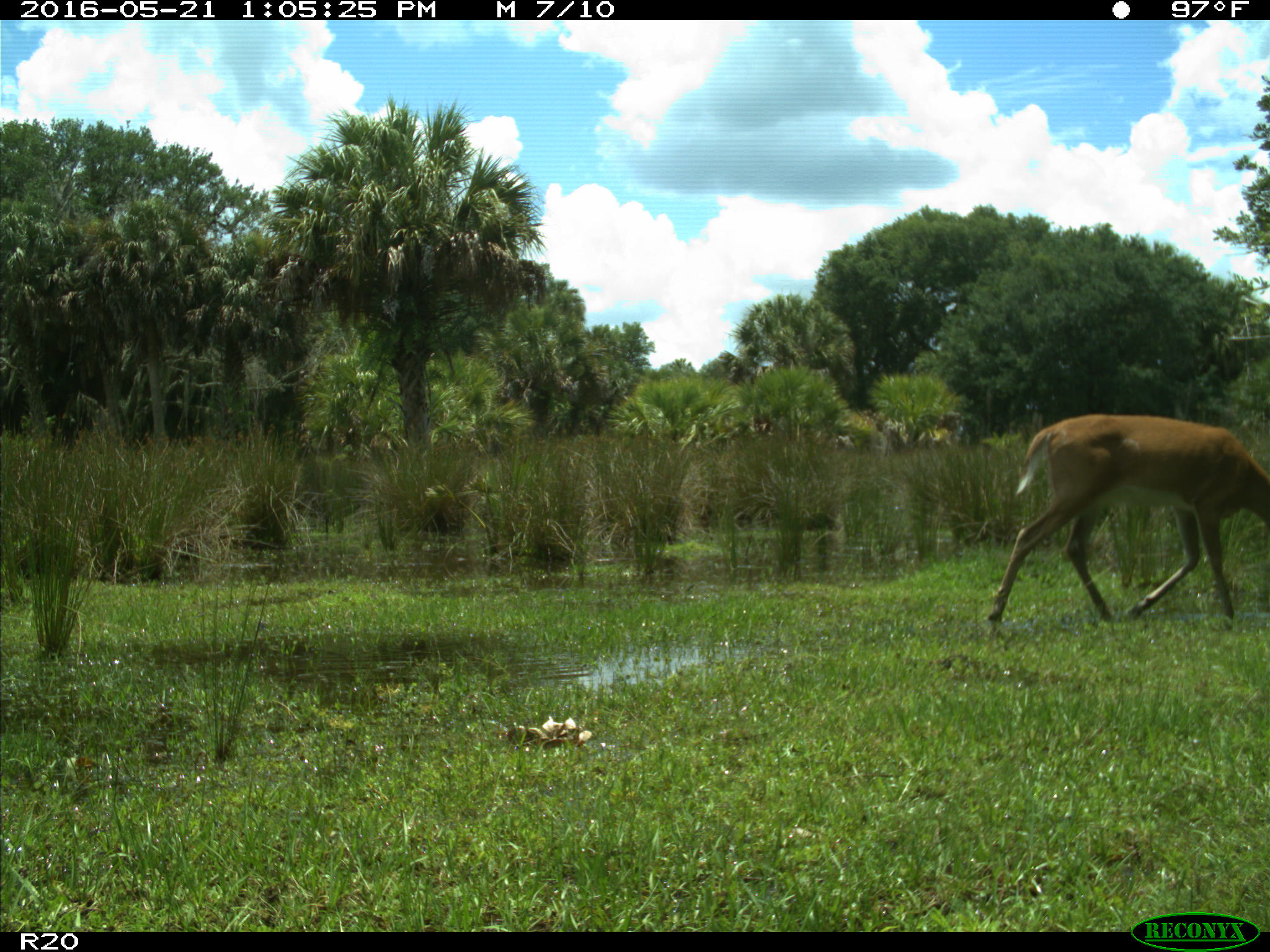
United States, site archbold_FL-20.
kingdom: Animalia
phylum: Chordata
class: Mammalia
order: Artiodactyla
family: Cervidae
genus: Odocoileus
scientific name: Odocoileus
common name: deer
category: unidentified deer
Unidentified deer (deer) (Odocoileus).